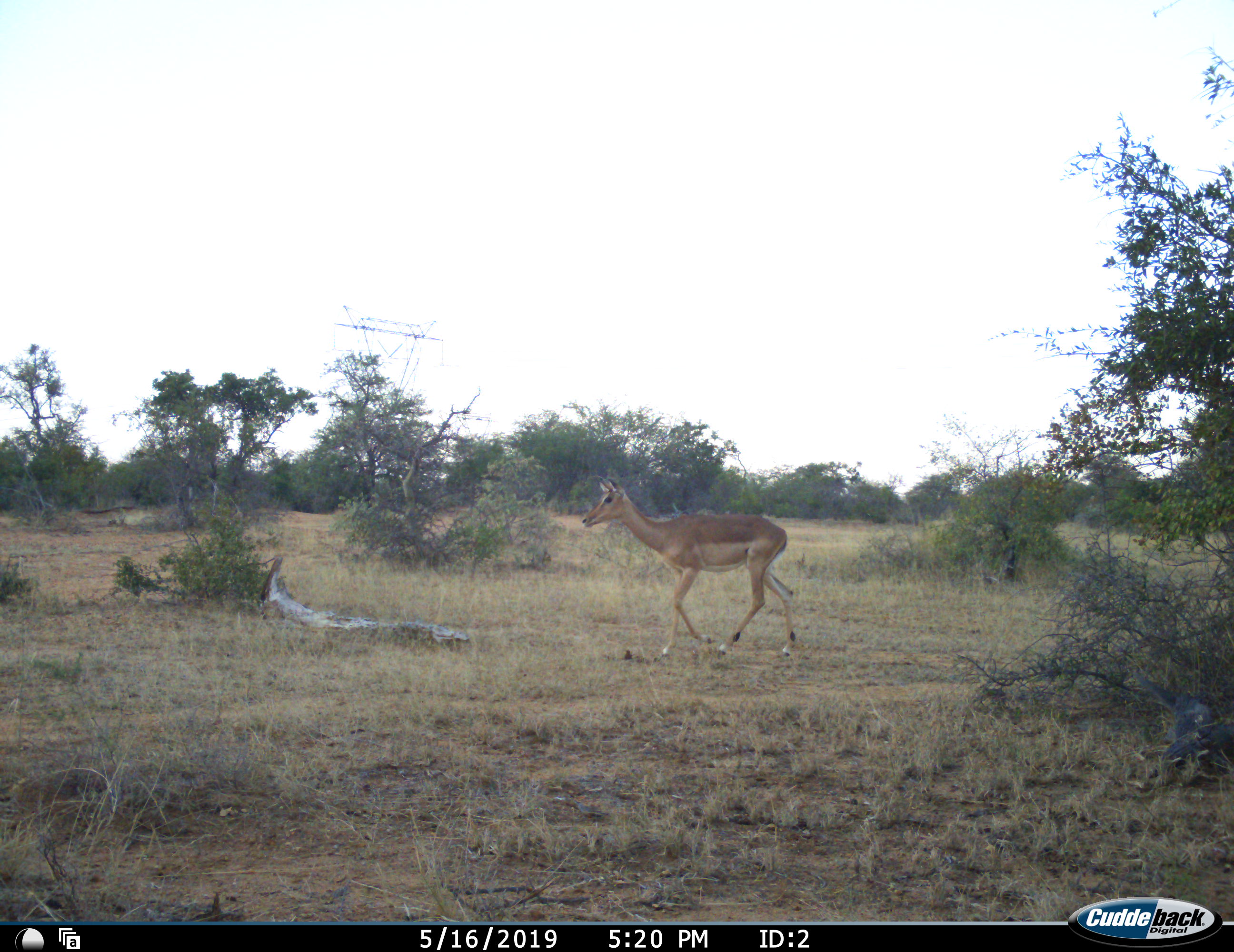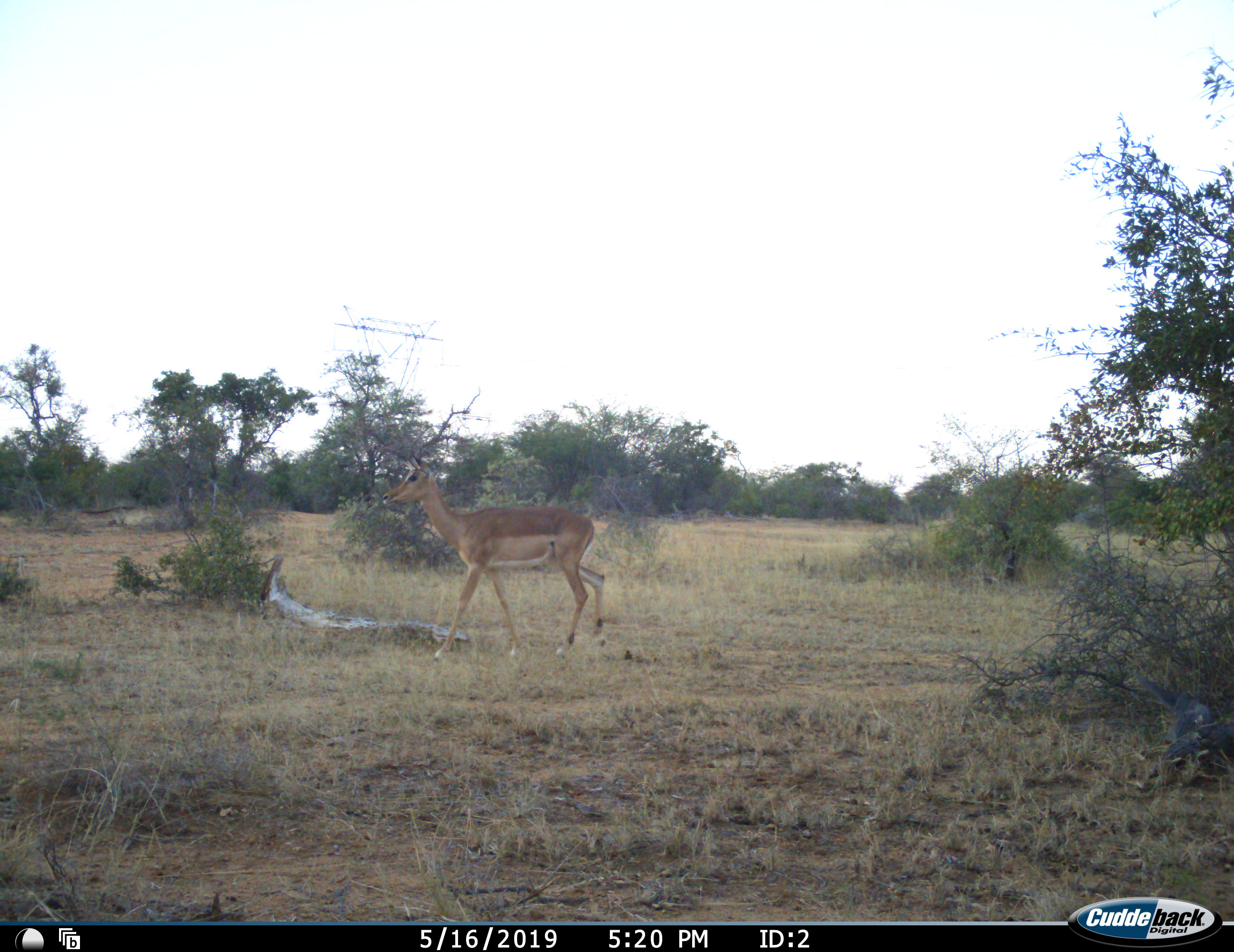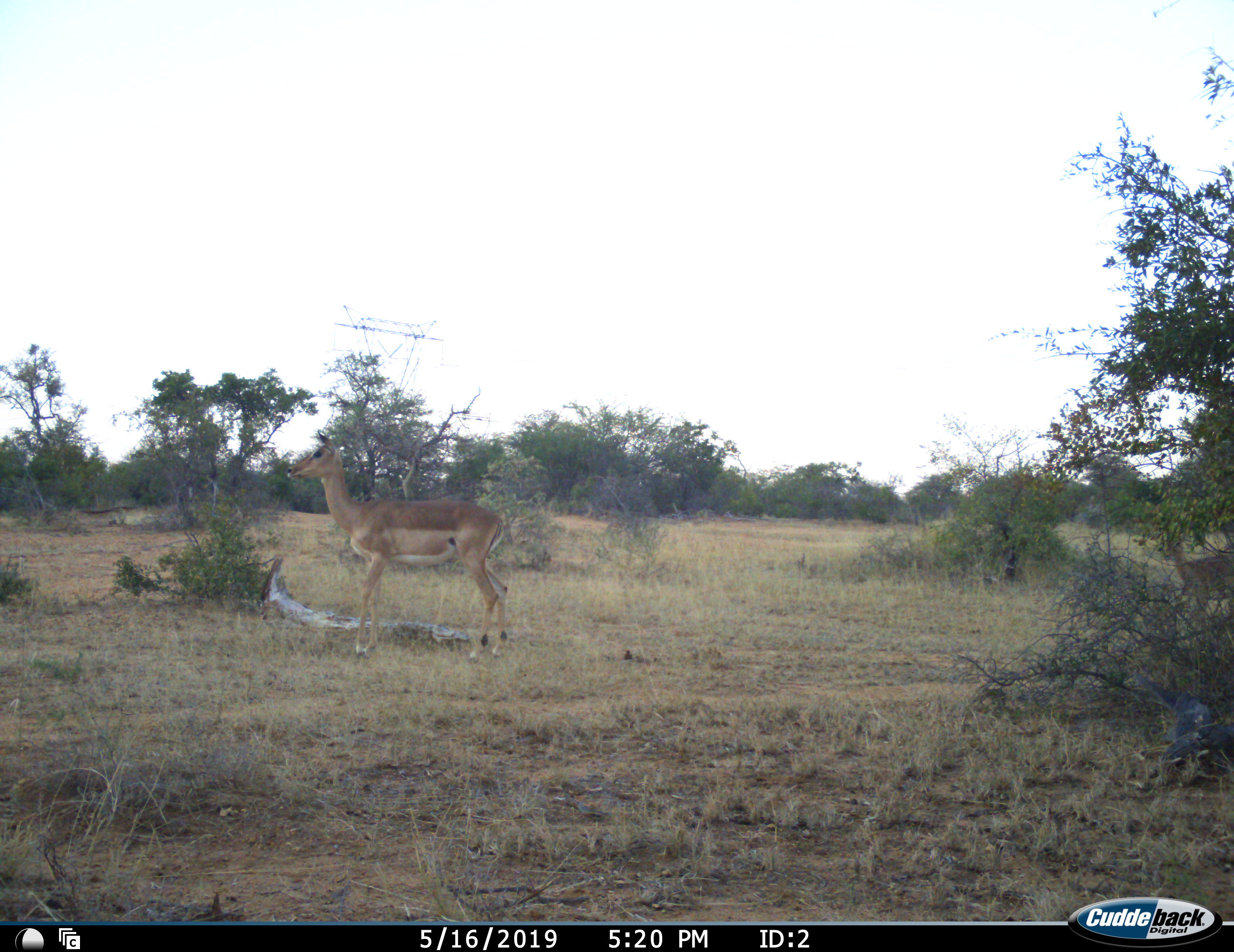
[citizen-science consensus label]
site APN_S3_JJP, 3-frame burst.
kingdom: Animalia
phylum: Chordata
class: Mammalia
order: Artiodactyla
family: Bovidae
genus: Aepyceros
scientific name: Aepyceros melampus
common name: impala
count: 2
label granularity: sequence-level